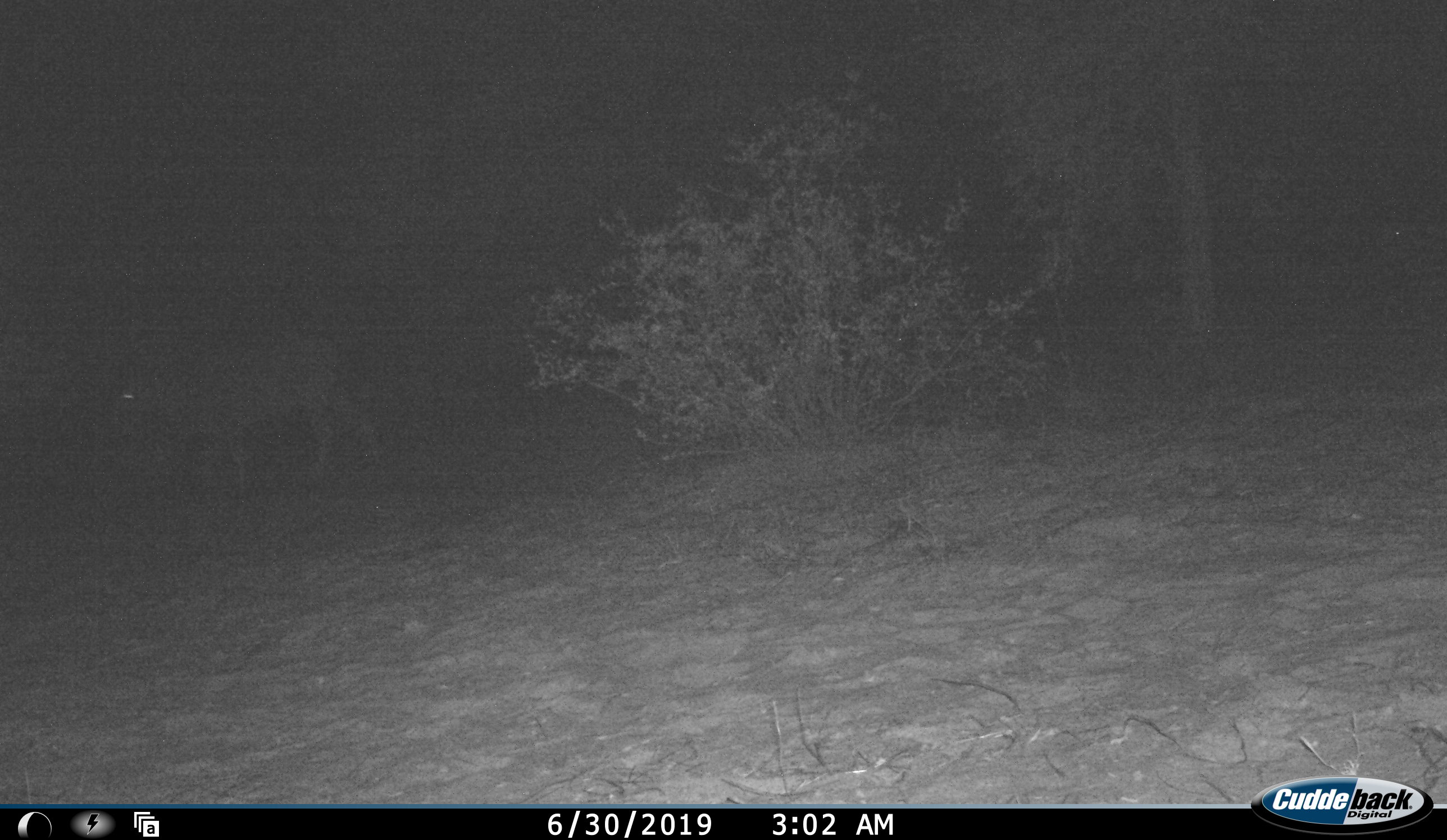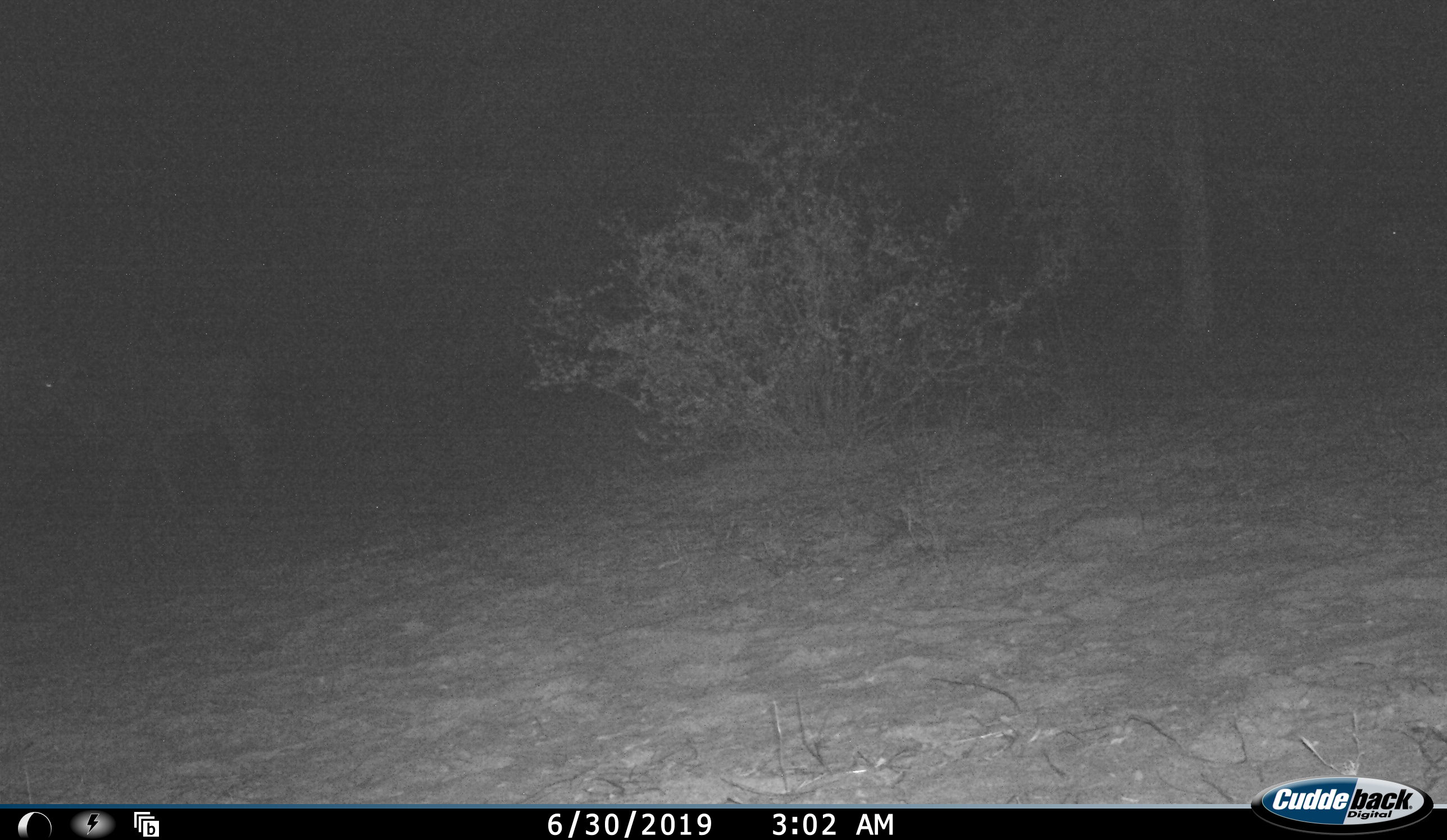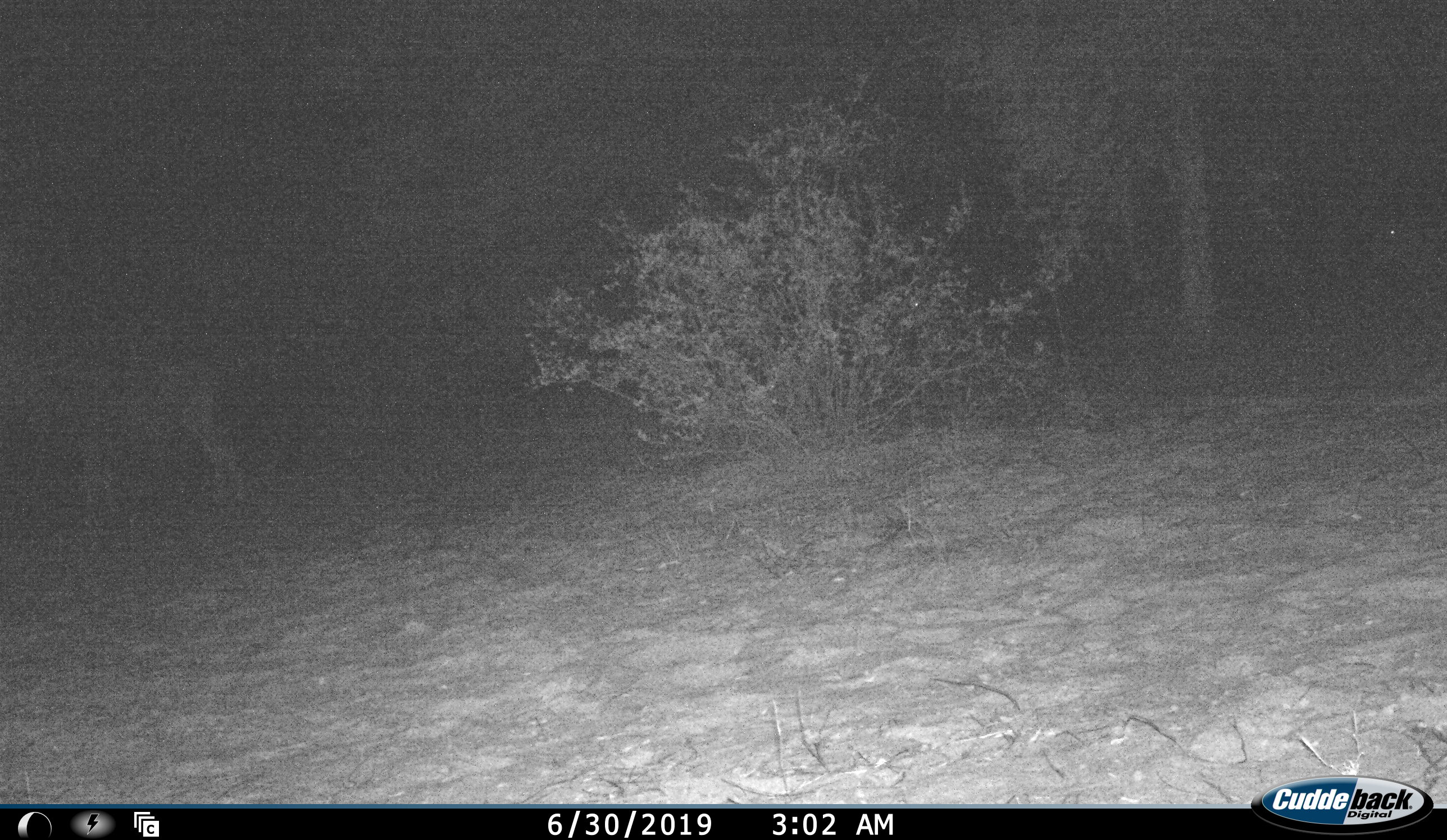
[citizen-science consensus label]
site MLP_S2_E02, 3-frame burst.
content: unidentified animal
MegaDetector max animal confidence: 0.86